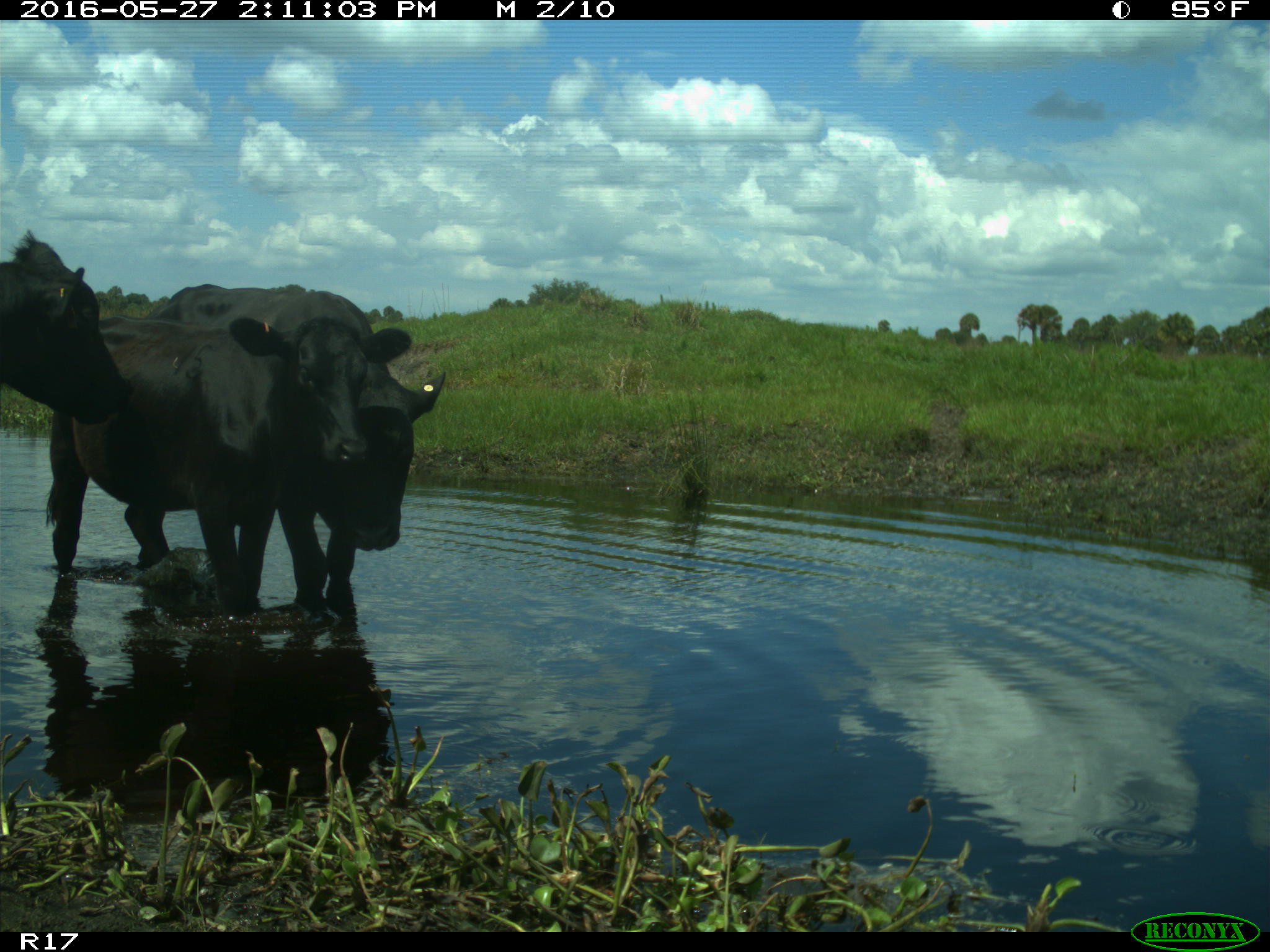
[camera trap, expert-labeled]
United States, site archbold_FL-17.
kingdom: Animalia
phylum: Chordata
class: Mammalia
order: Artiodactyla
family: Bovidae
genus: Bos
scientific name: Bos taurus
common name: domestic cow